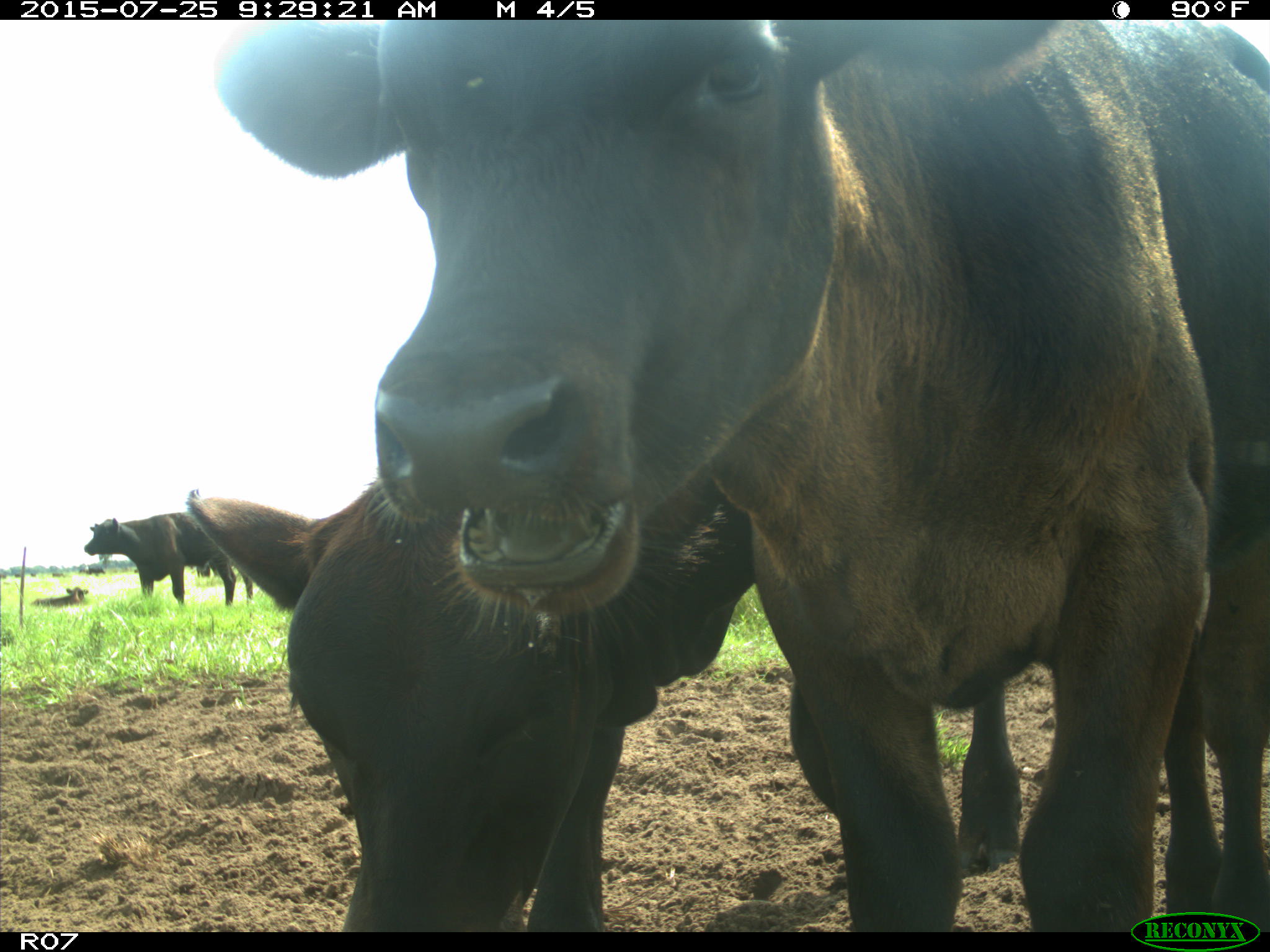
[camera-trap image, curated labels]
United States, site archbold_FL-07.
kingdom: Animalia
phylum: Chordata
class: Mammalia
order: Artiodactyla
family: Bovidae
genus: Bos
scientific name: Bos taurus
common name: domestic cow